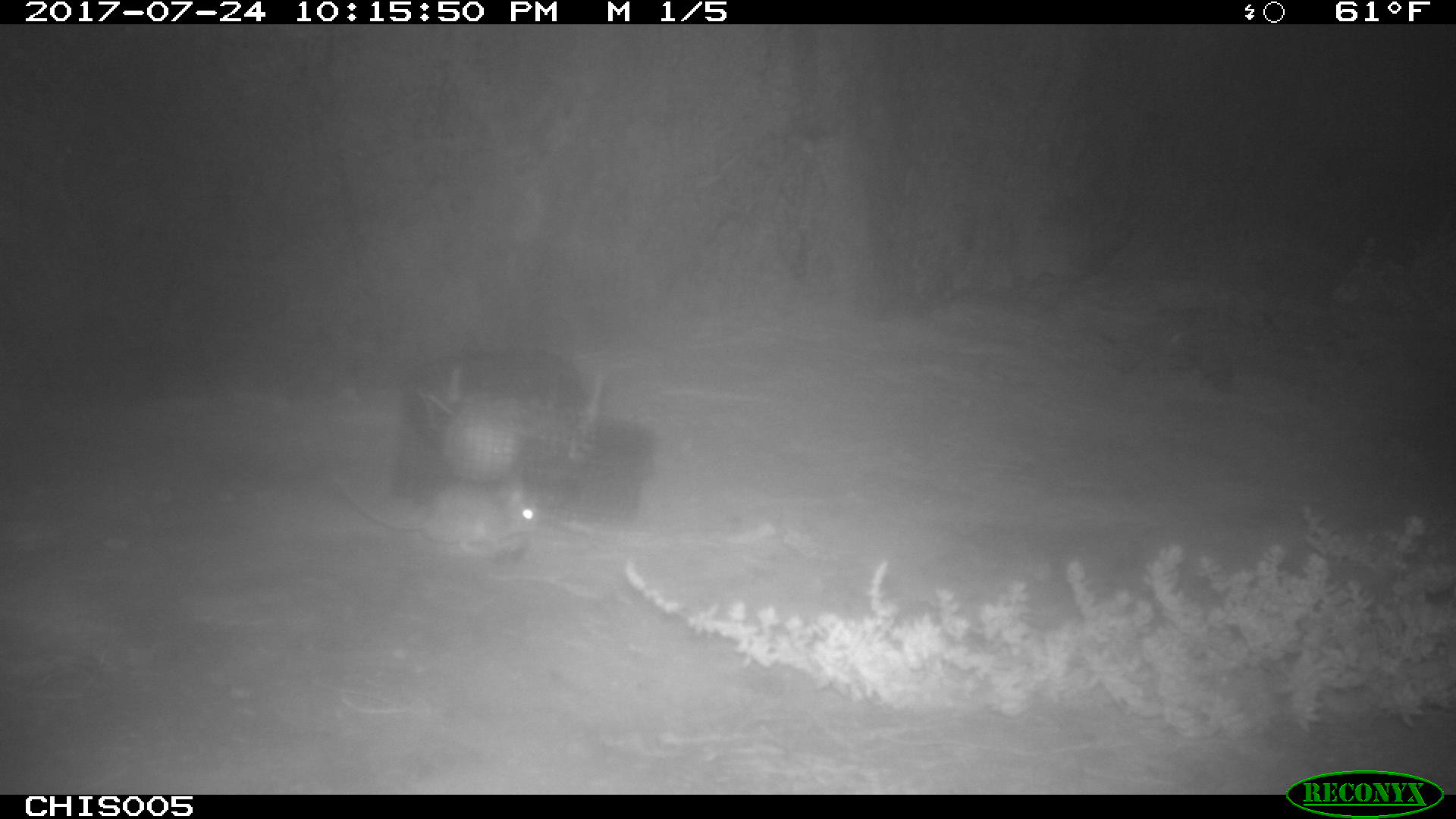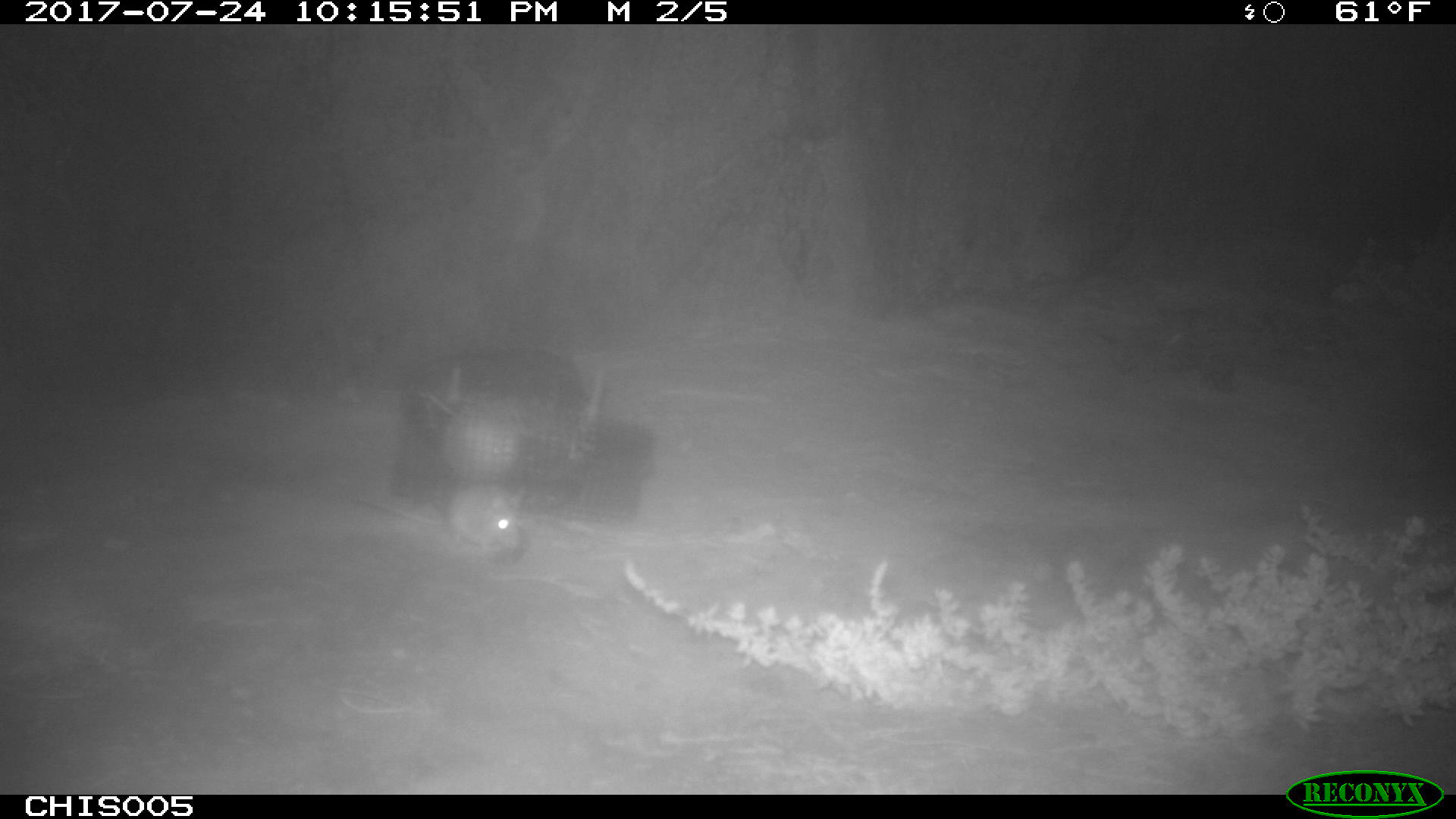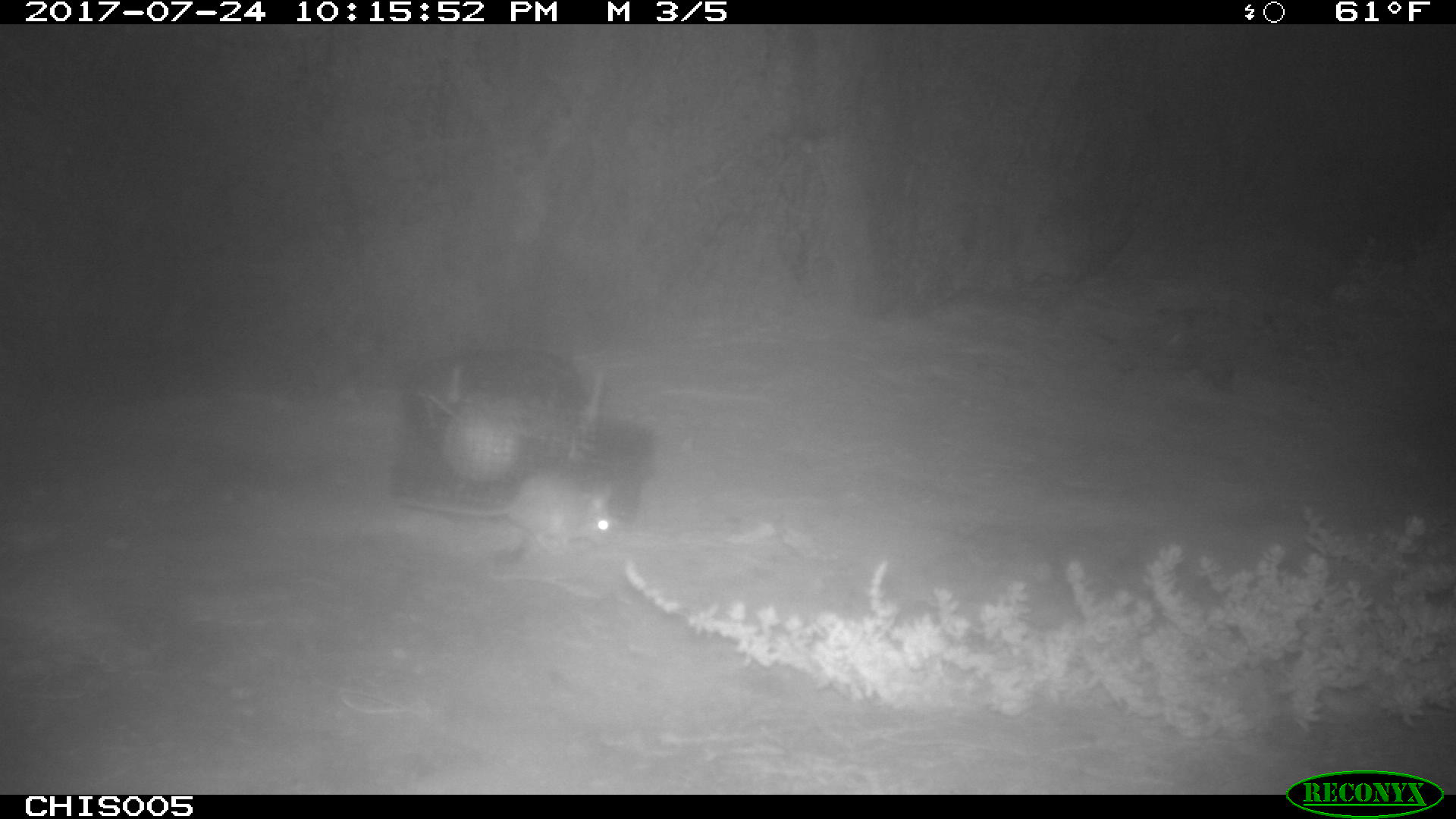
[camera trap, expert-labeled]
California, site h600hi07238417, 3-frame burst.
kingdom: Animalia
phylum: Chordata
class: Mammalia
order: Rodentia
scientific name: Rodentia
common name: rodent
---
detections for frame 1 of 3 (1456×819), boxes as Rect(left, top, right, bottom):
rodent: Rect(329, 473, 541, 558)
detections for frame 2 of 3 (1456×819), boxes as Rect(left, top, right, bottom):
rodent: Rect(351, 483, 530, 558)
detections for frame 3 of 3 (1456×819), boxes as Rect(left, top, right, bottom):
rodent: Rect(396, 469, 620, 558)